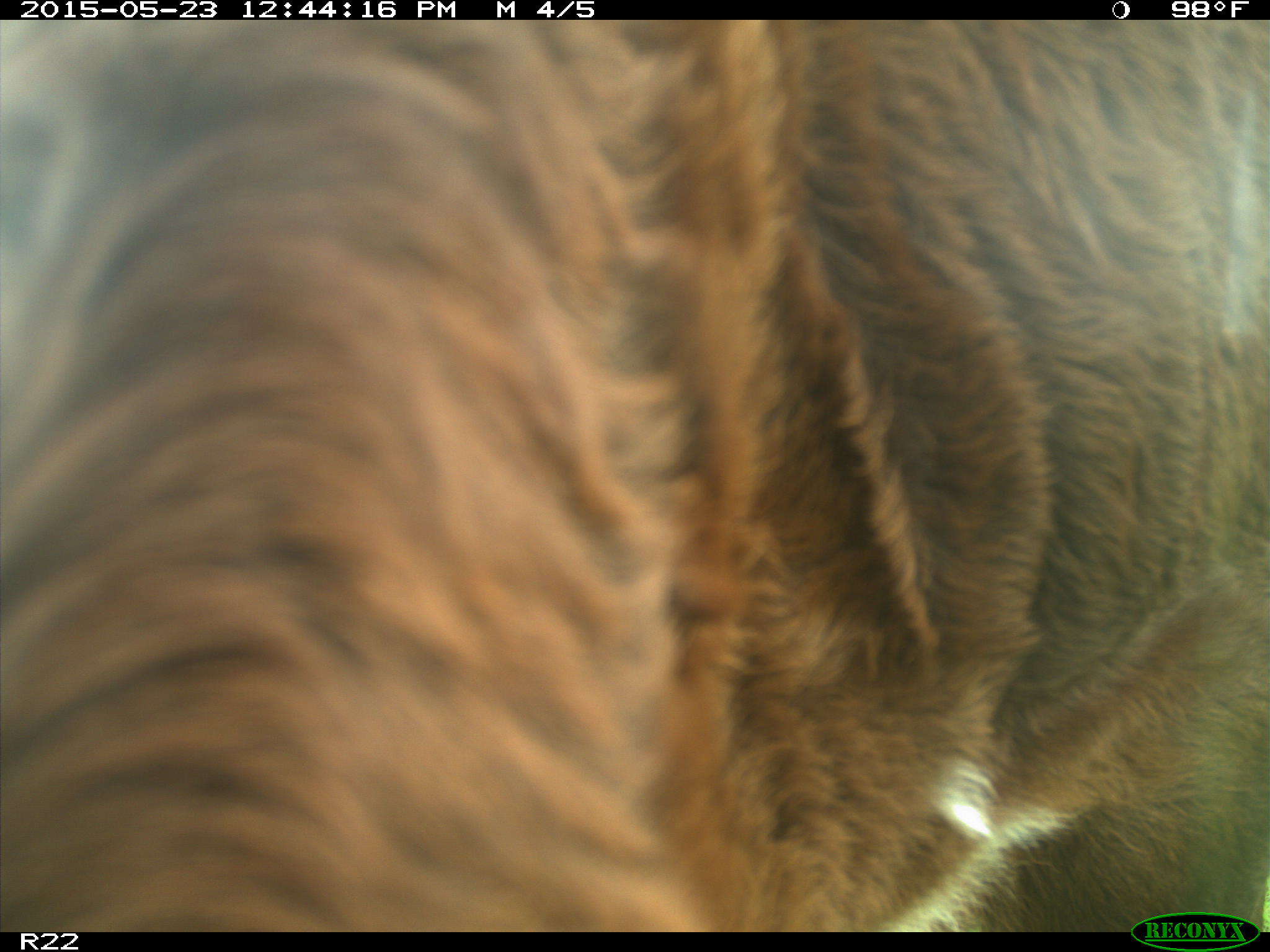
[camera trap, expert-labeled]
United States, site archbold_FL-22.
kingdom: Animalia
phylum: Chordata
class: Mammalia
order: Artiodactyla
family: Bovidae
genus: Bos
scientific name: Bos taurus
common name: domestic cow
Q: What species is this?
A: Bos taurus (domestic cow).